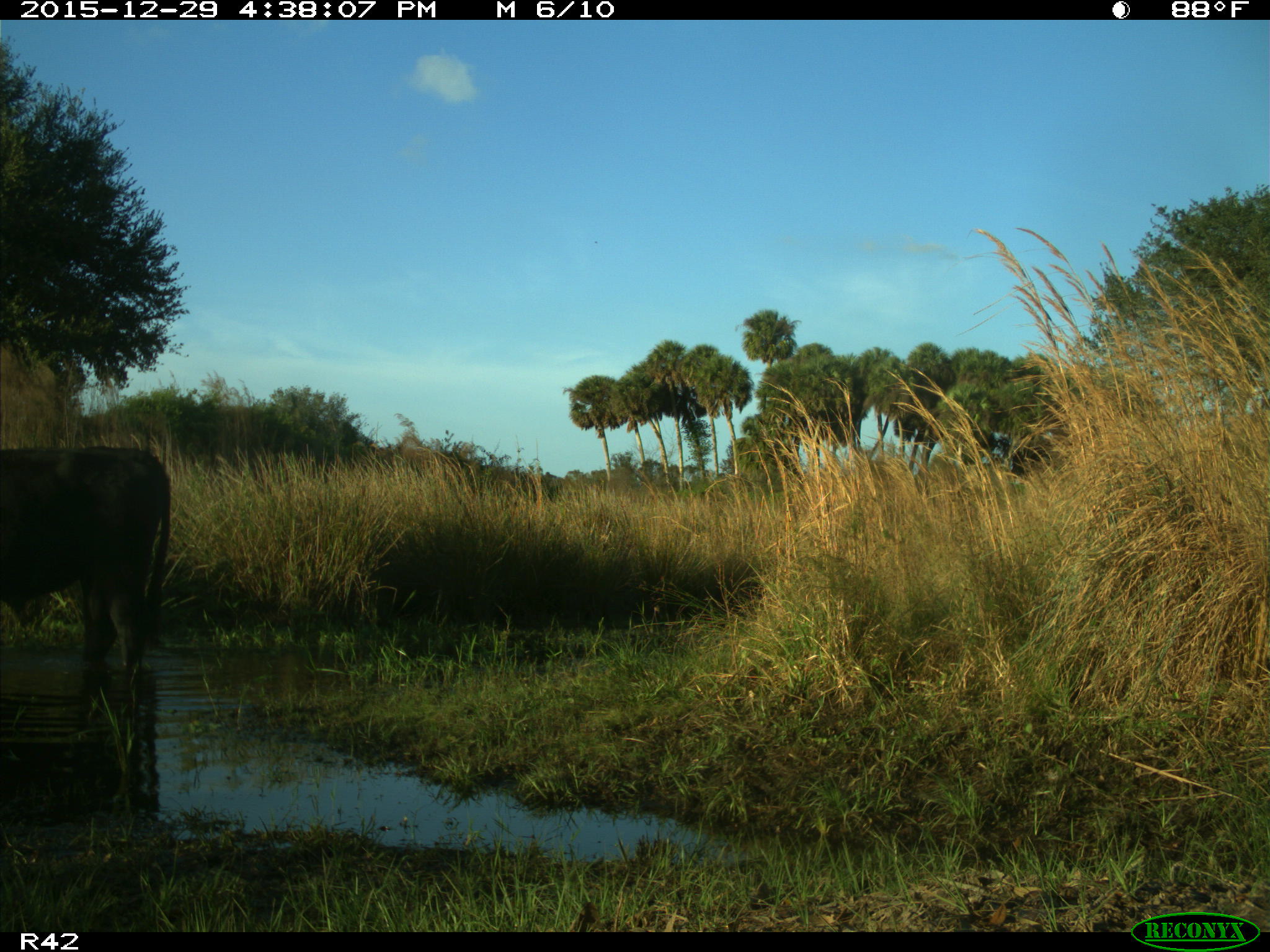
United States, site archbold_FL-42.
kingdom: Animalia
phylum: Chordata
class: Mammalia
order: Artiodactyla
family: Bovidae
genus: Bos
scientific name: Bos taurus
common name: domestic cow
Bos taurus (domestic cow).